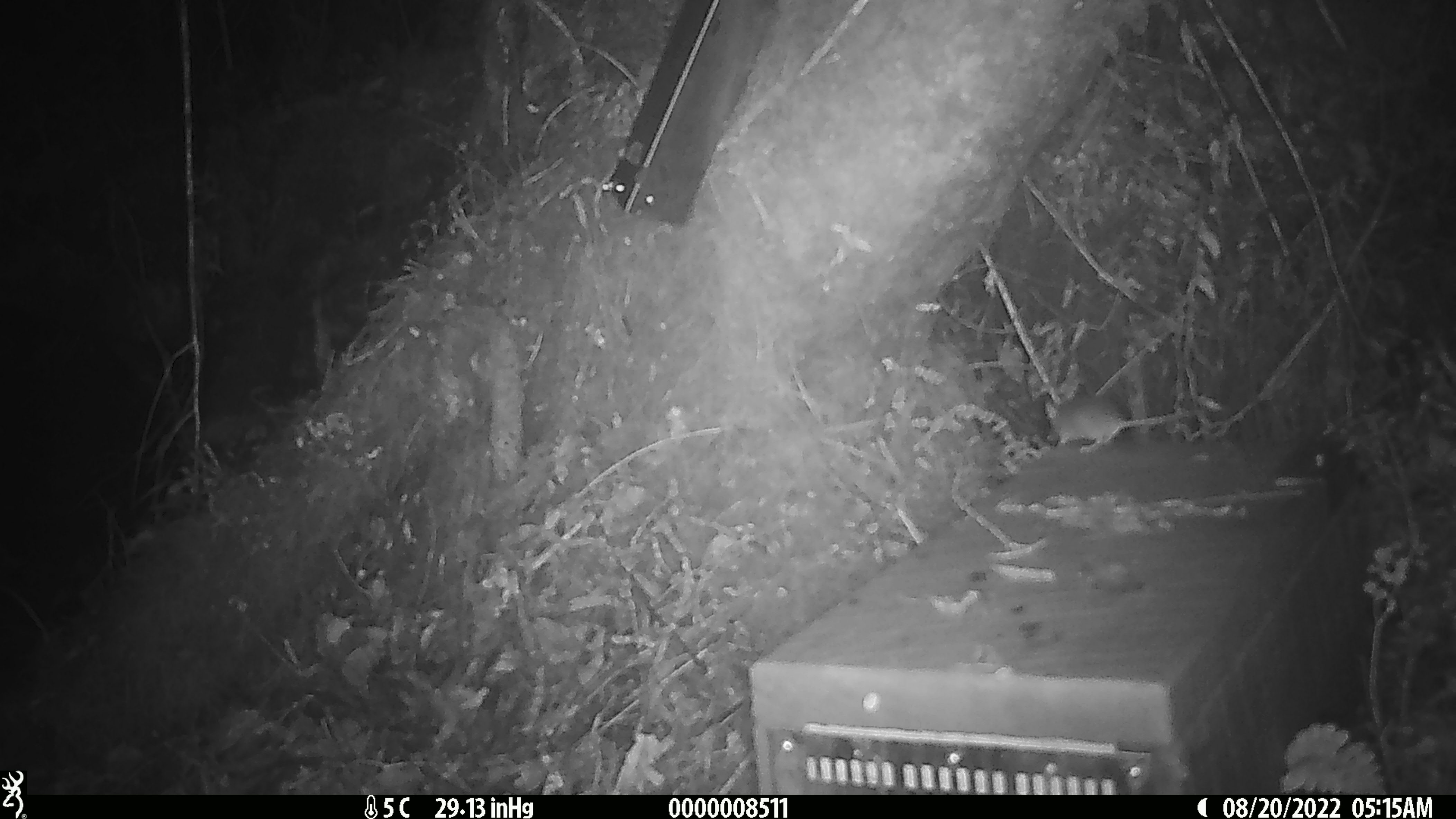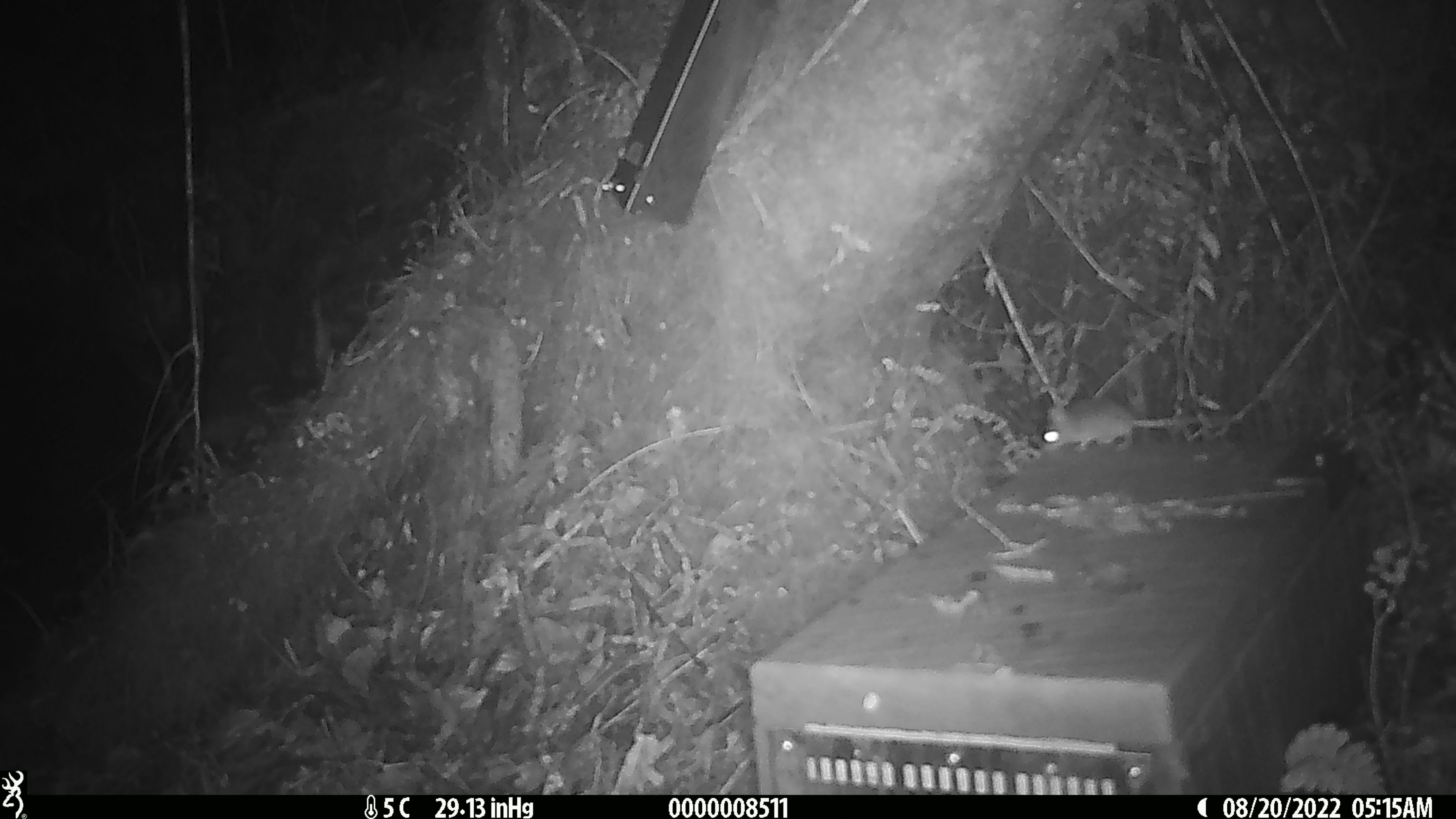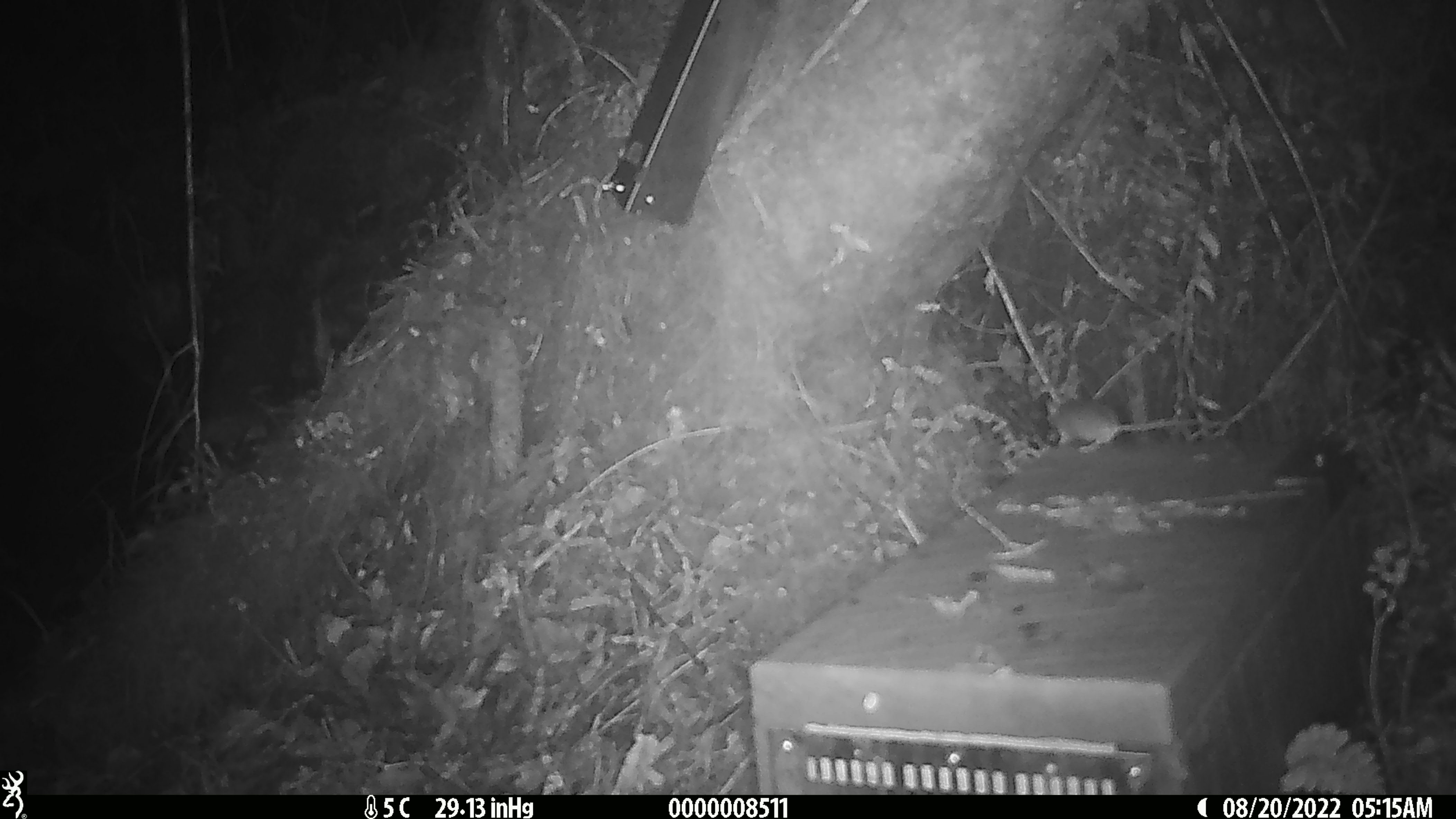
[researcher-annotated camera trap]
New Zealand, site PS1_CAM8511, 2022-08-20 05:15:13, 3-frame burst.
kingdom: Animalia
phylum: Chordata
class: Mammalia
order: Rodentia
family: Muridae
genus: Mus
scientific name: Mus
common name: mouse